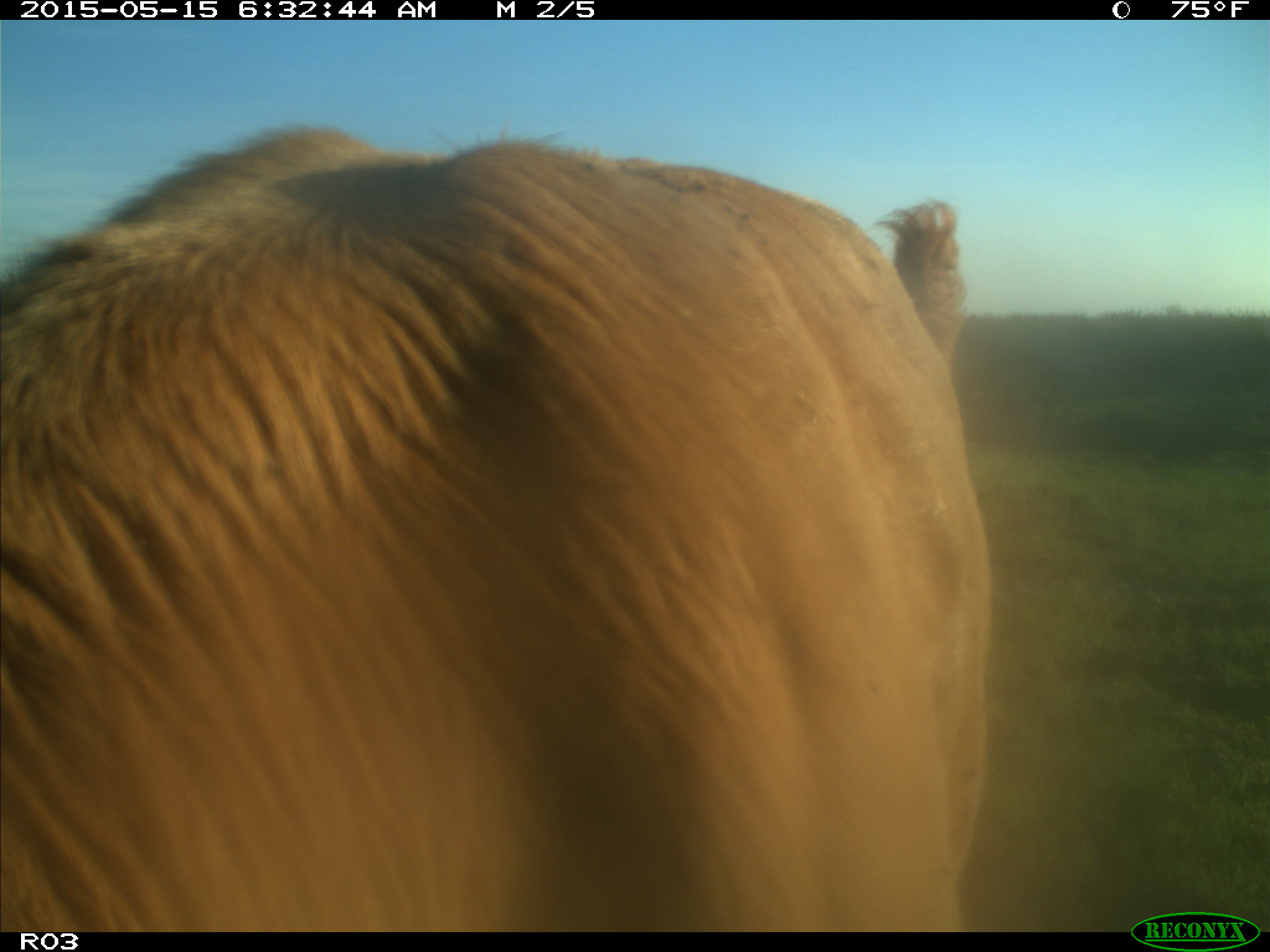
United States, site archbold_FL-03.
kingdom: Animalia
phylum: Chordata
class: Mammalia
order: Artiodactyla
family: Bovidae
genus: Bos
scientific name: Bos taurus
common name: domestic cow